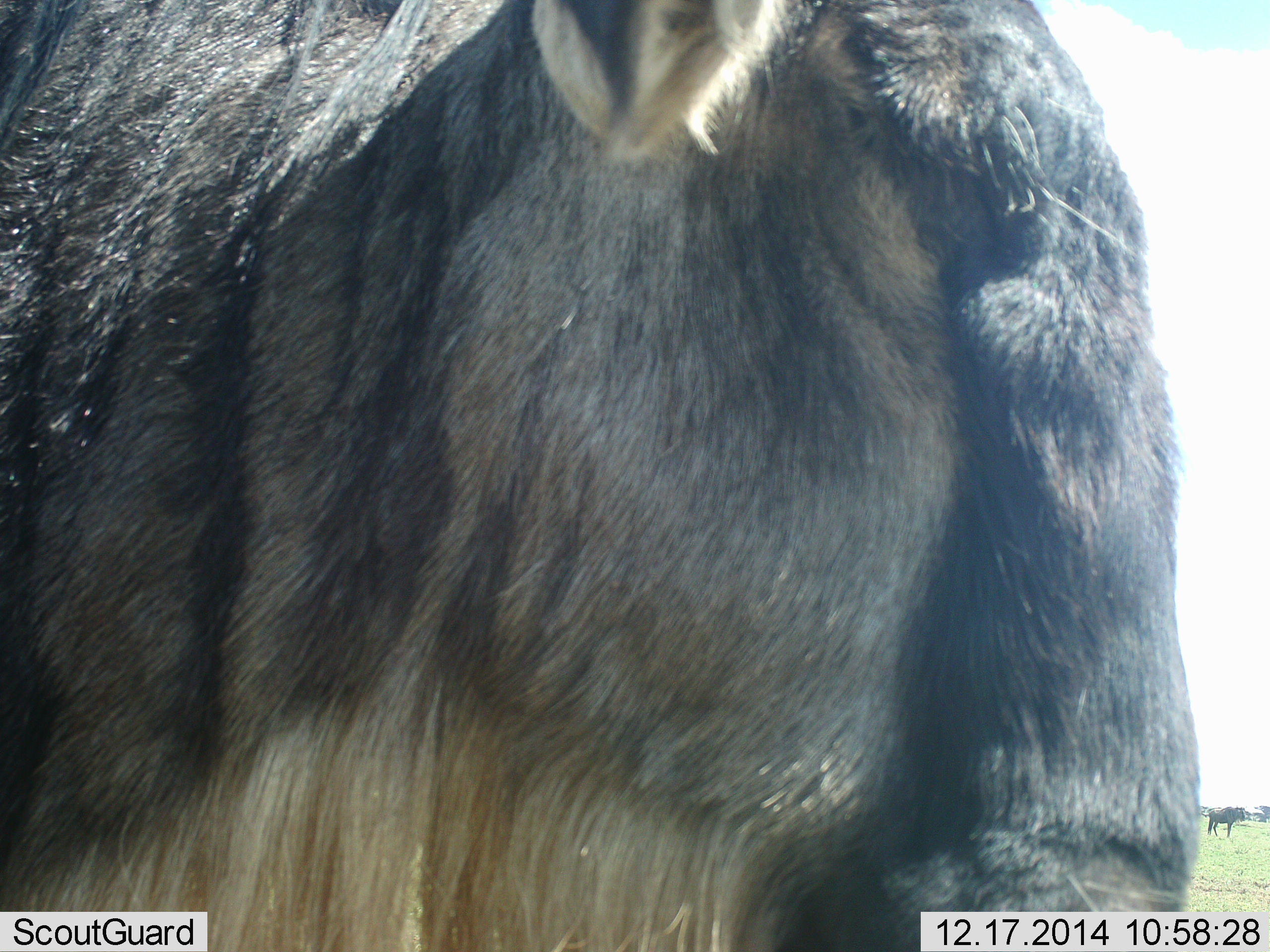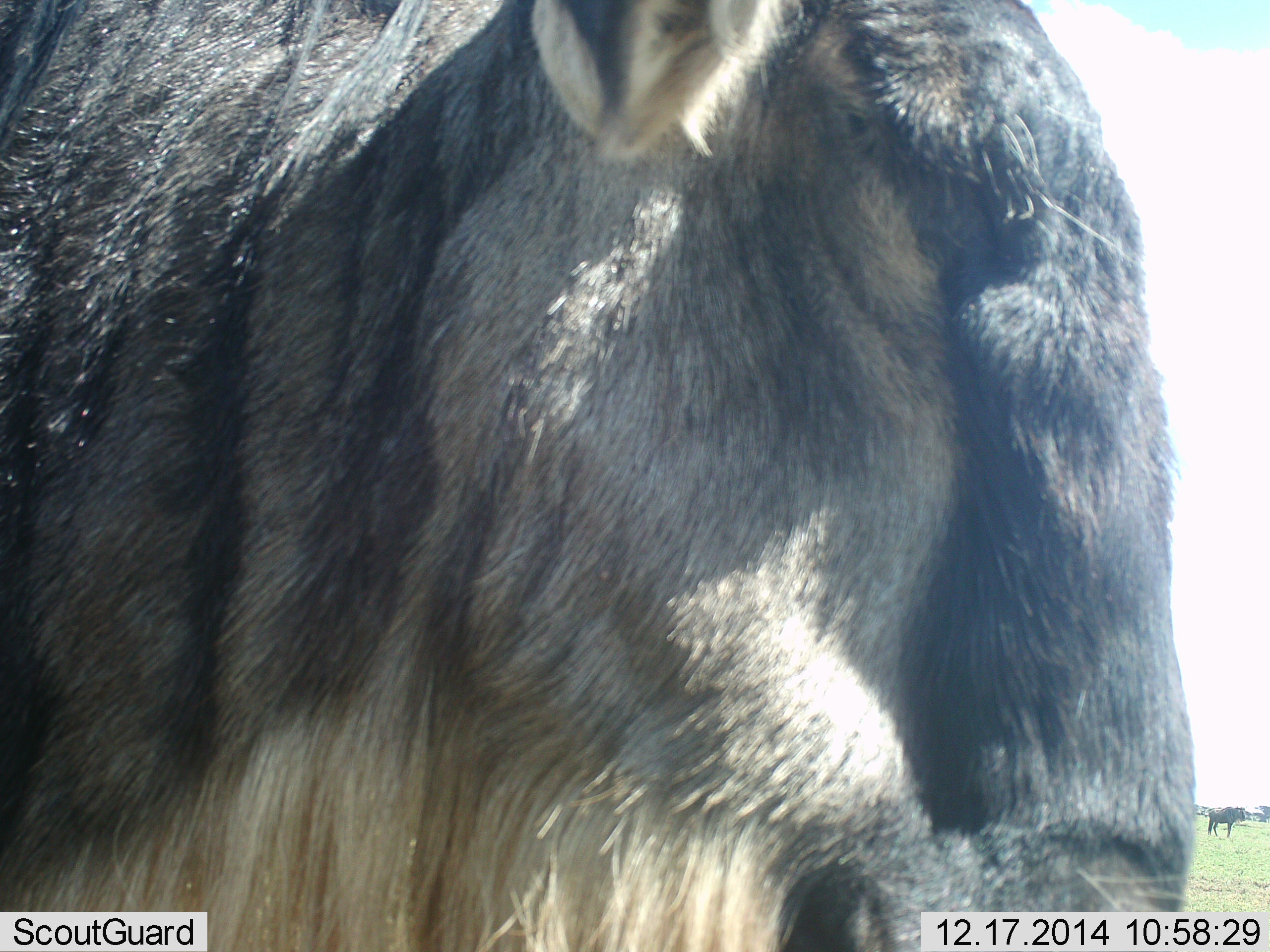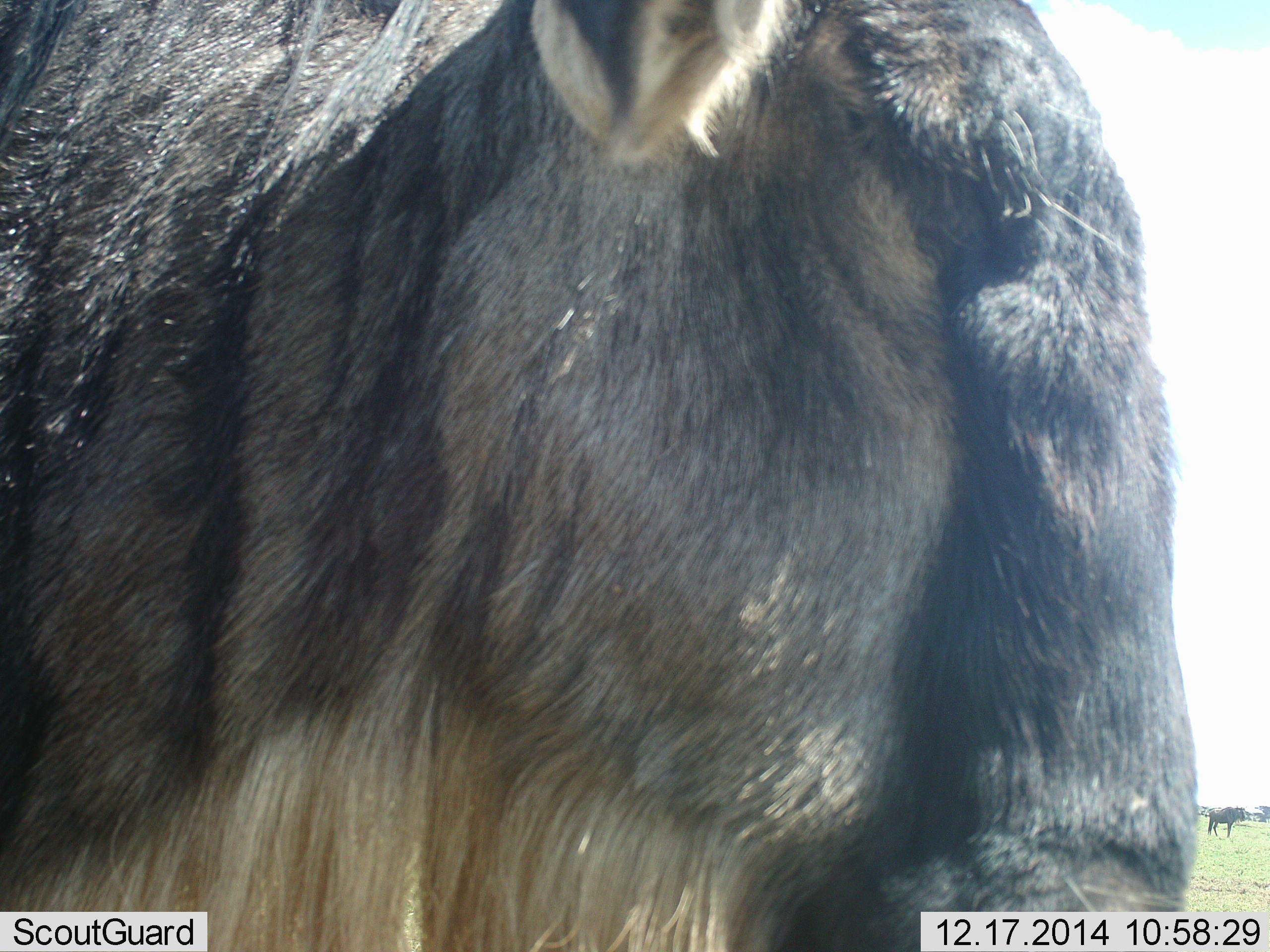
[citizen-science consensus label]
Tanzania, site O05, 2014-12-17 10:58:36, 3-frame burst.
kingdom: Animalia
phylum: Chordata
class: Mammalia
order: Artiodactyla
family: Bovidae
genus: Connochaetes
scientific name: Connochaetes taurinus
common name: blue wildebeest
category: wildebeest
Wildebeest (blue wildebeest) (Connochaetes taurinus), count 2. Behavior (volunteer vote fractions): standing 100%, resting 11%, moving 0%, interacting 0%. Young present (vote fraction): 0%. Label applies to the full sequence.